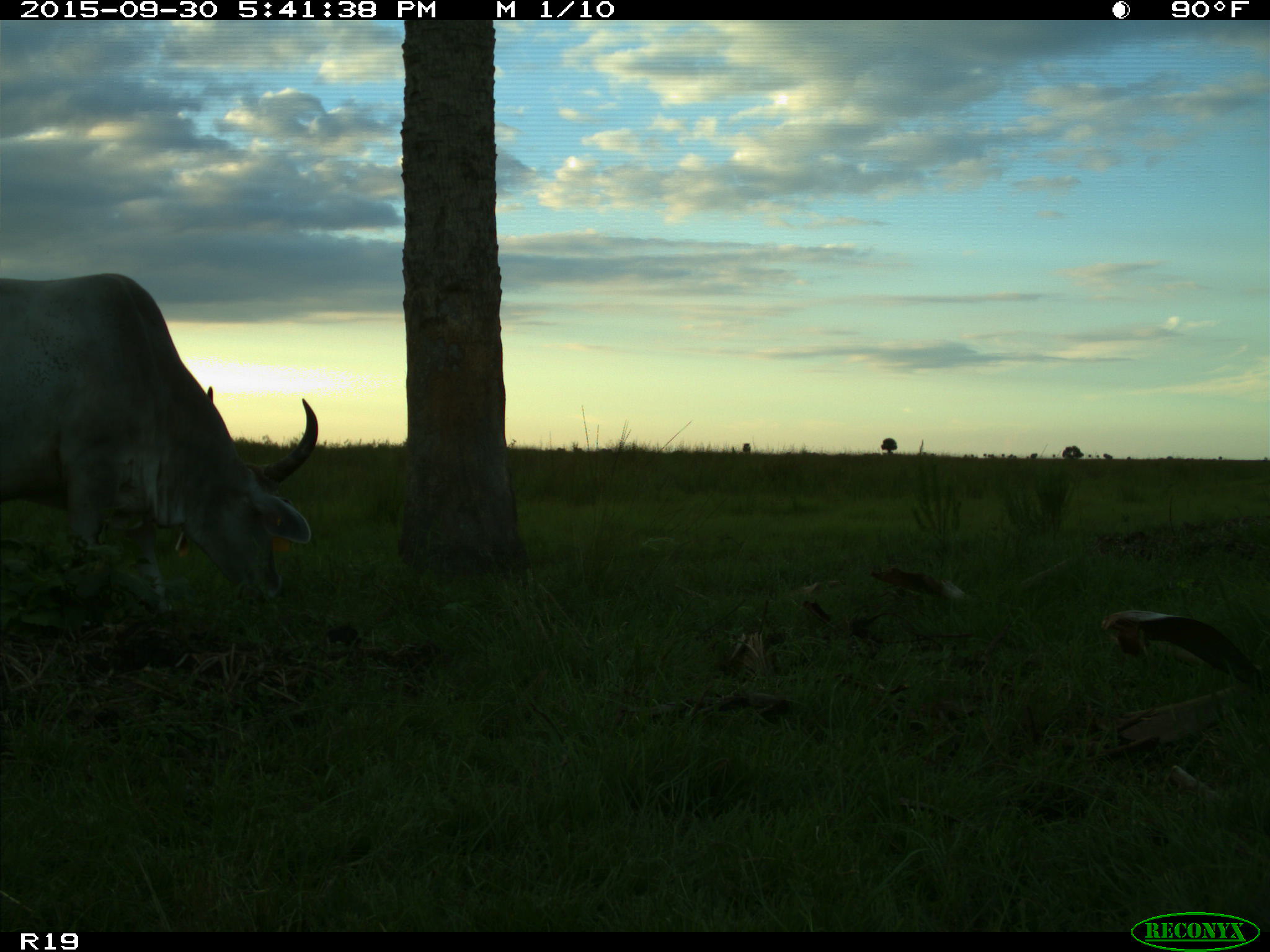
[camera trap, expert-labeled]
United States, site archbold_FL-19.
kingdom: Animalia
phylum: Chordata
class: Mammalia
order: Artiodactyla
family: Bovidae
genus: Bos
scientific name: Bos taurus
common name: domestic cow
Bos taurus (domestic cow).